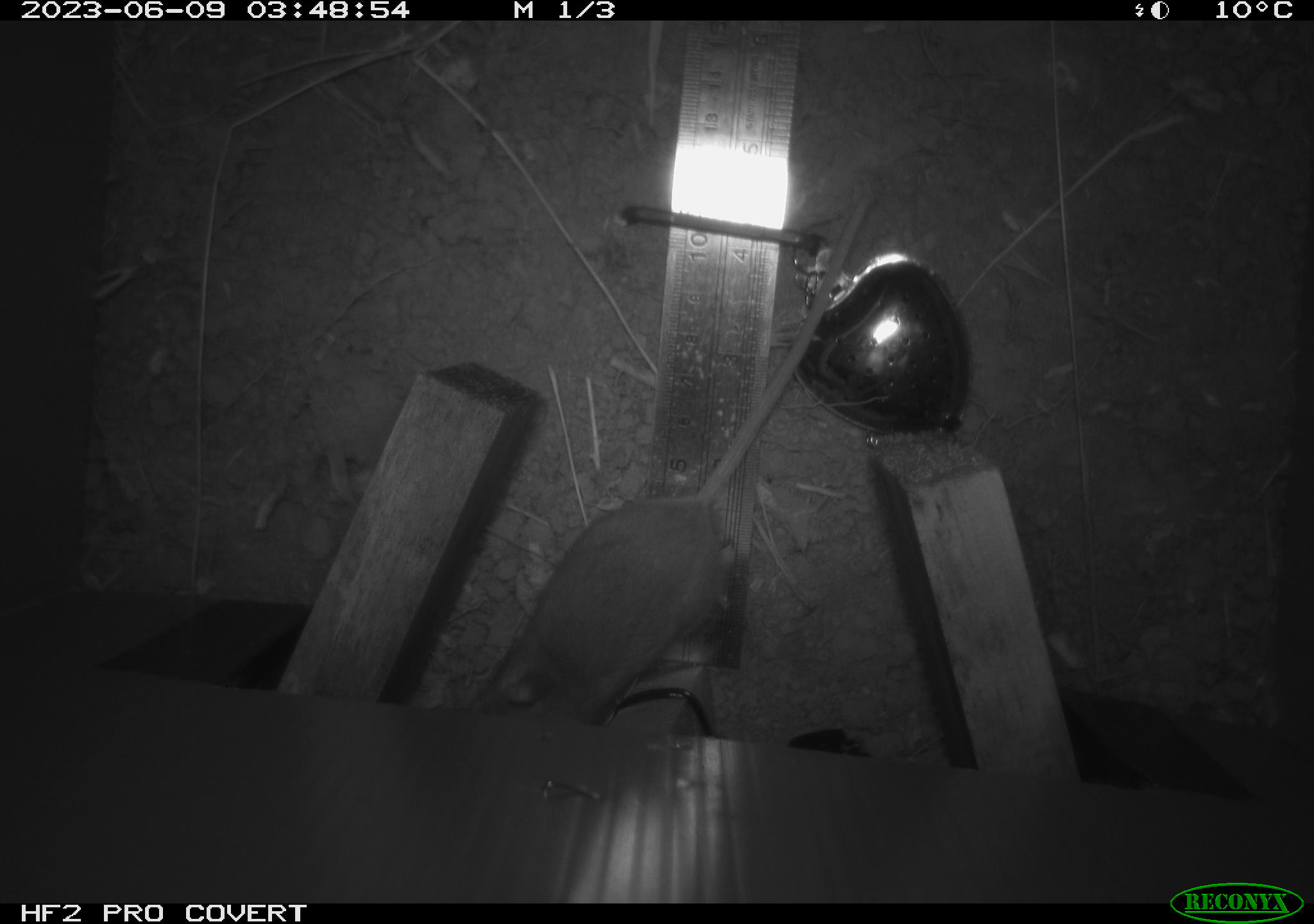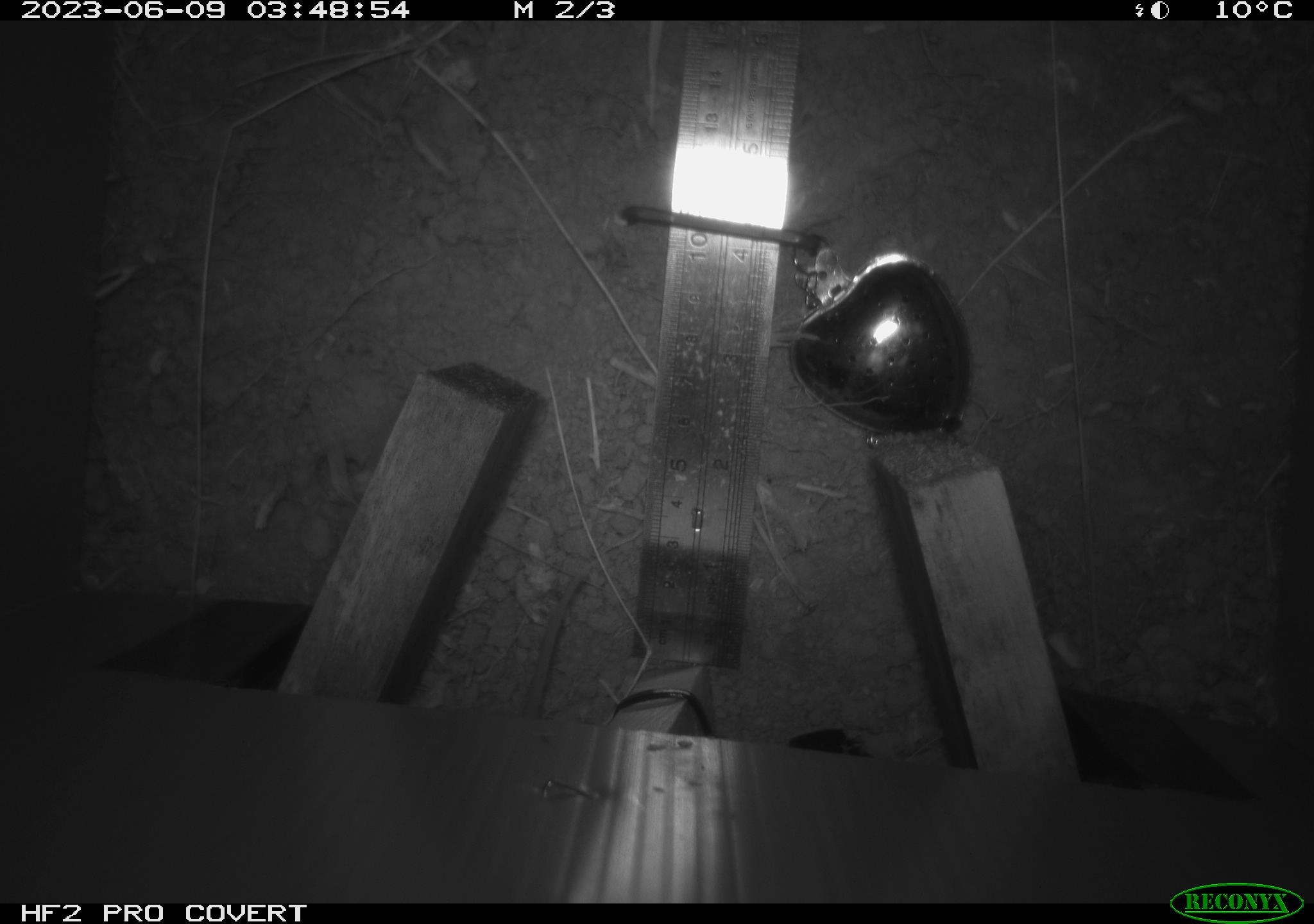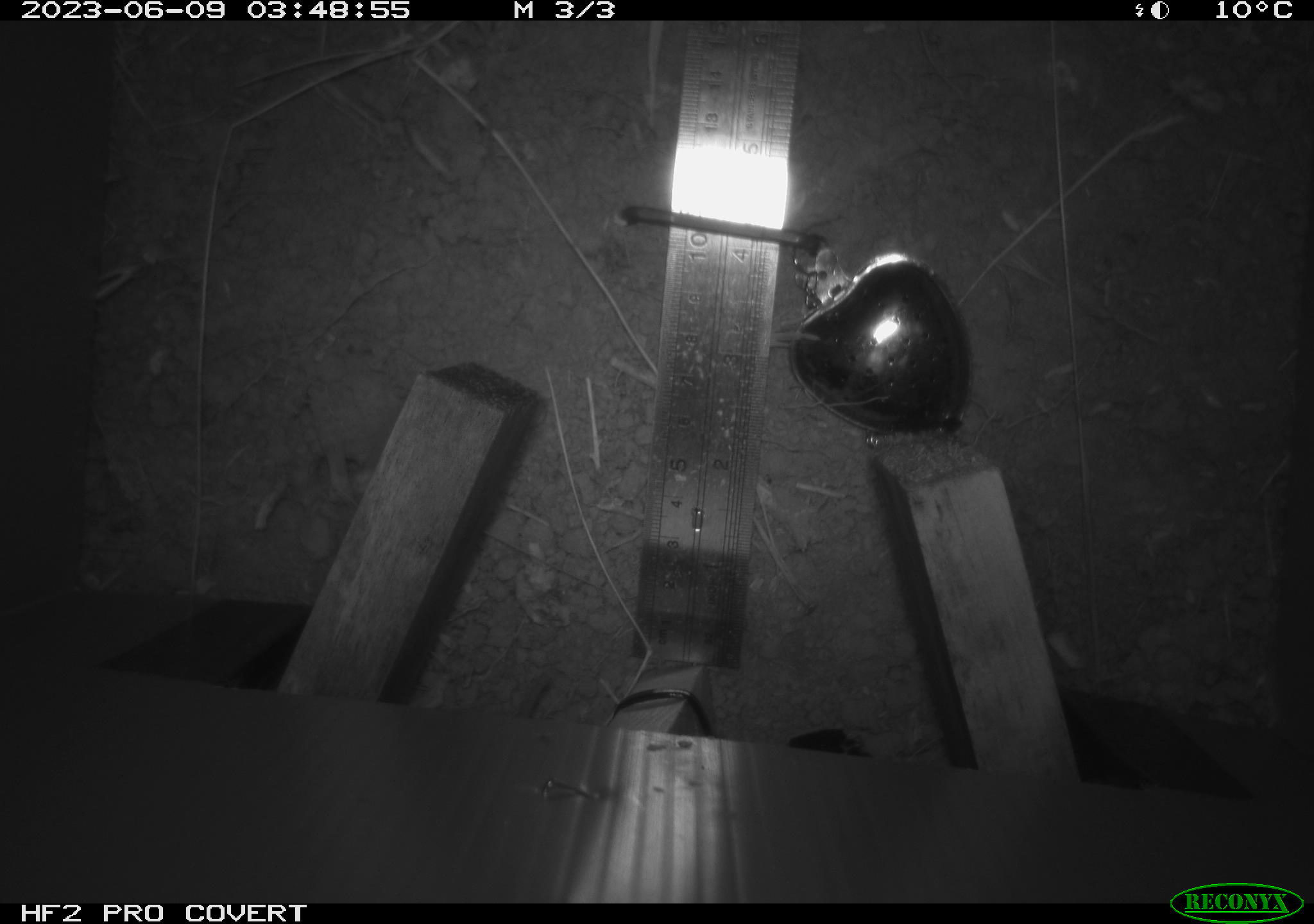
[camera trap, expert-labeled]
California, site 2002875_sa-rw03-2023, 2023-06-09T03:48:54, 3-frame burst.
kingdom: Animalia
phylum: Chordata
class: Mammalia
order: Rodentia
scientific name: Rodentia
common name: mouse species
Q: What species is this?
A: Mouse species (Rodentia).